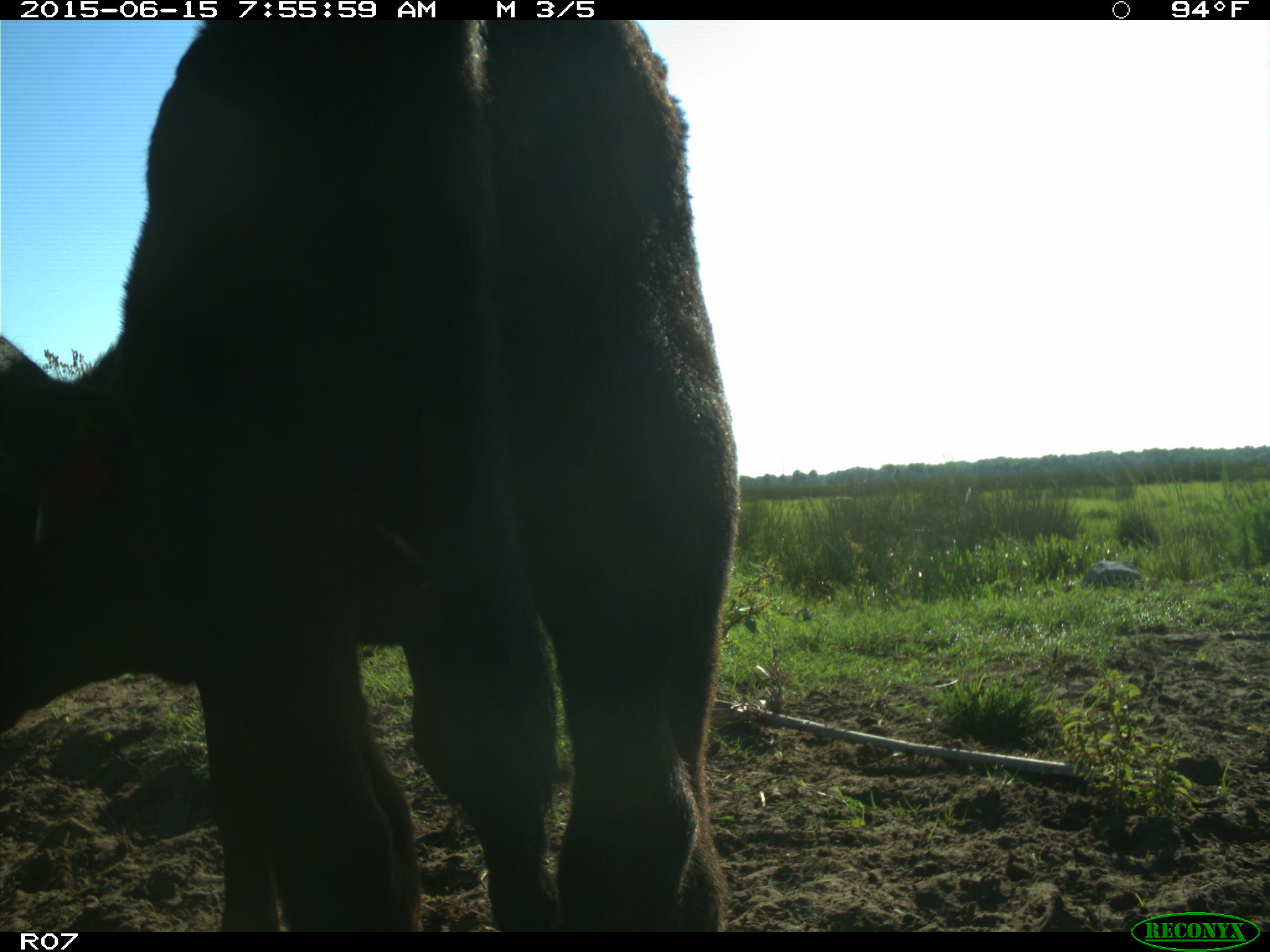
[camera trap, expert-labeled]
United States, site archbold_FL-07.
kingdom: Animalia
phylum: Chordata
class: Mammalia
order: Artiodactyla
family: Bovidae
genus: Bos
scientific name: Bos taurus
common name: domestic cow